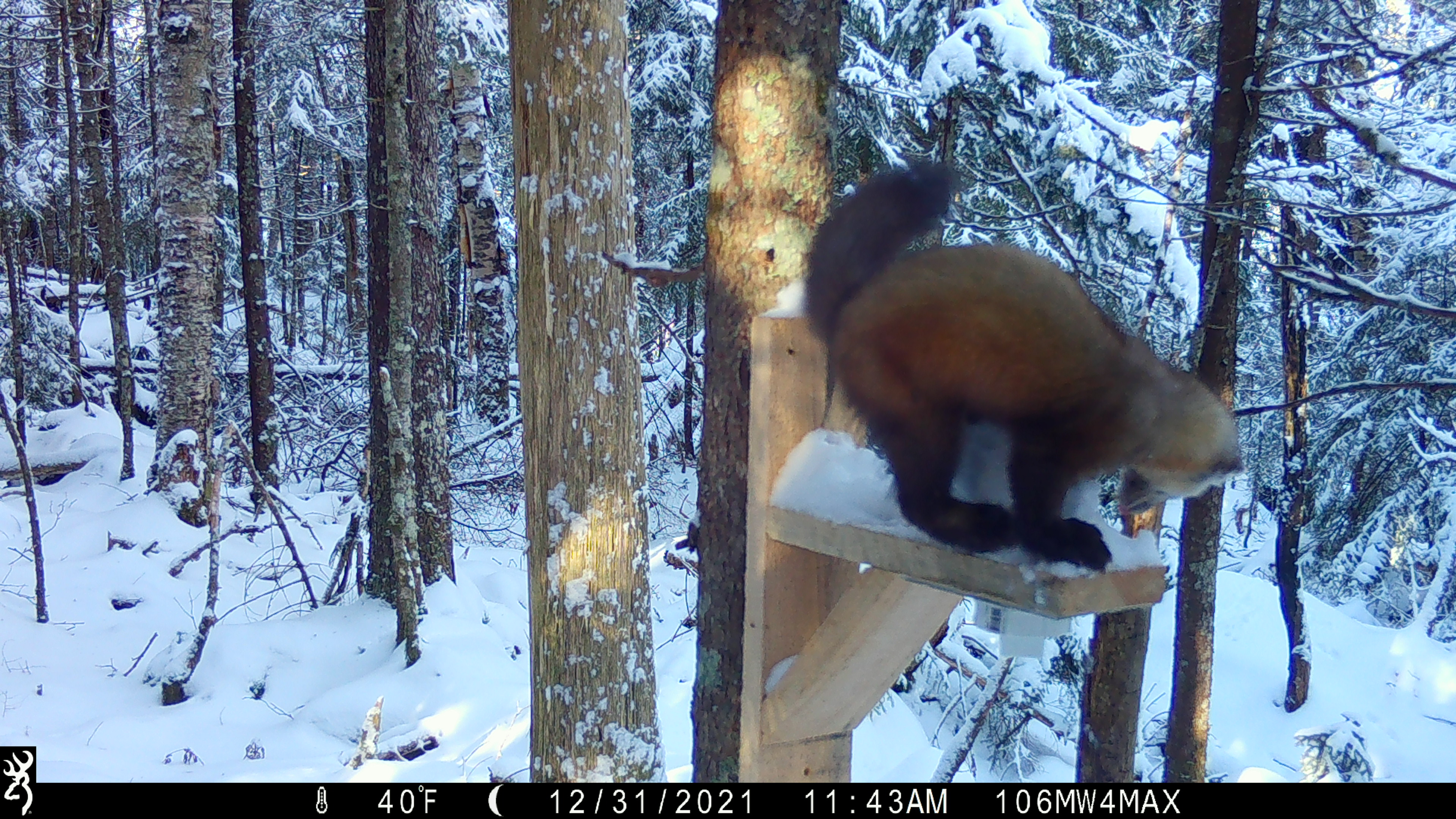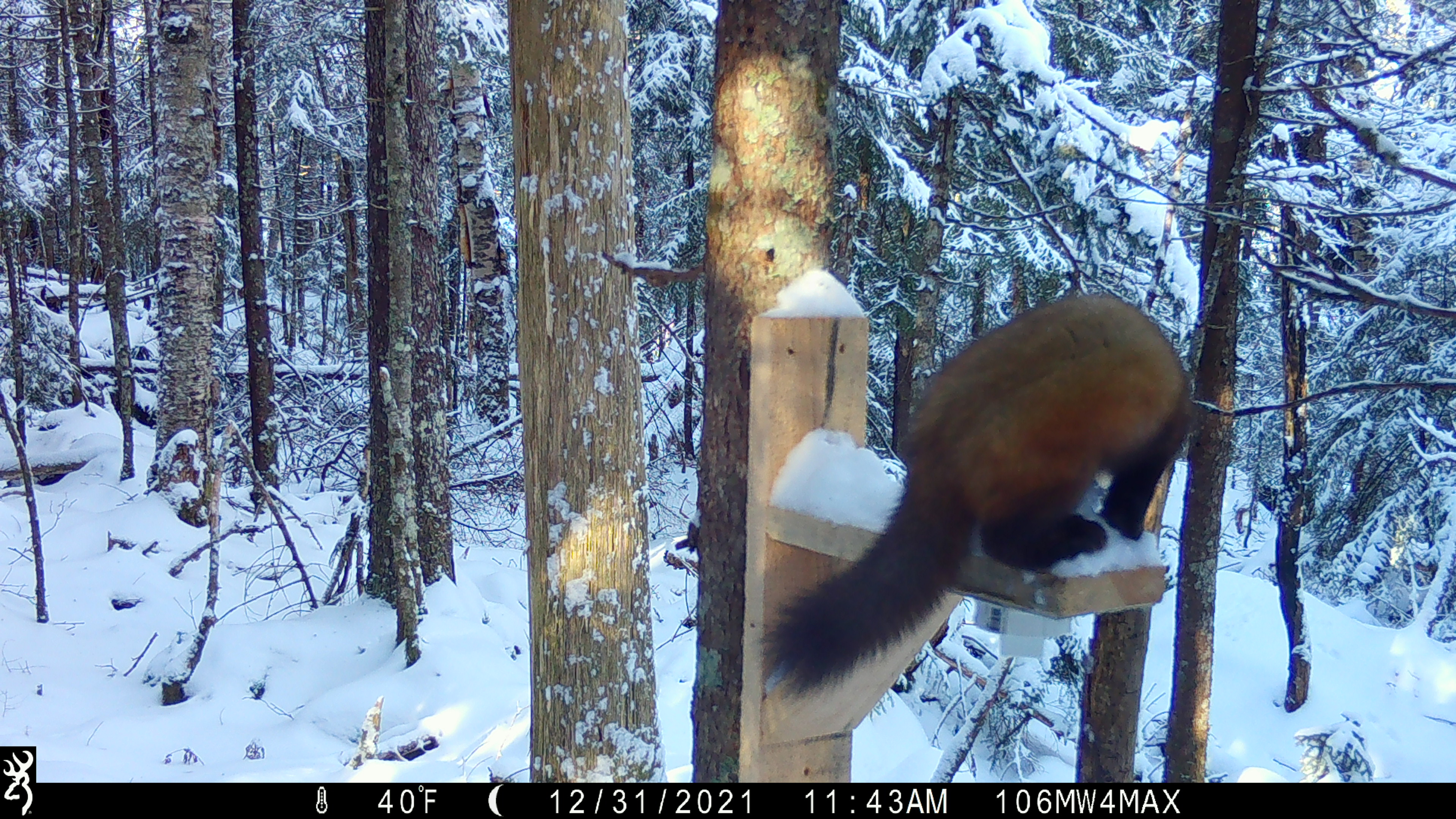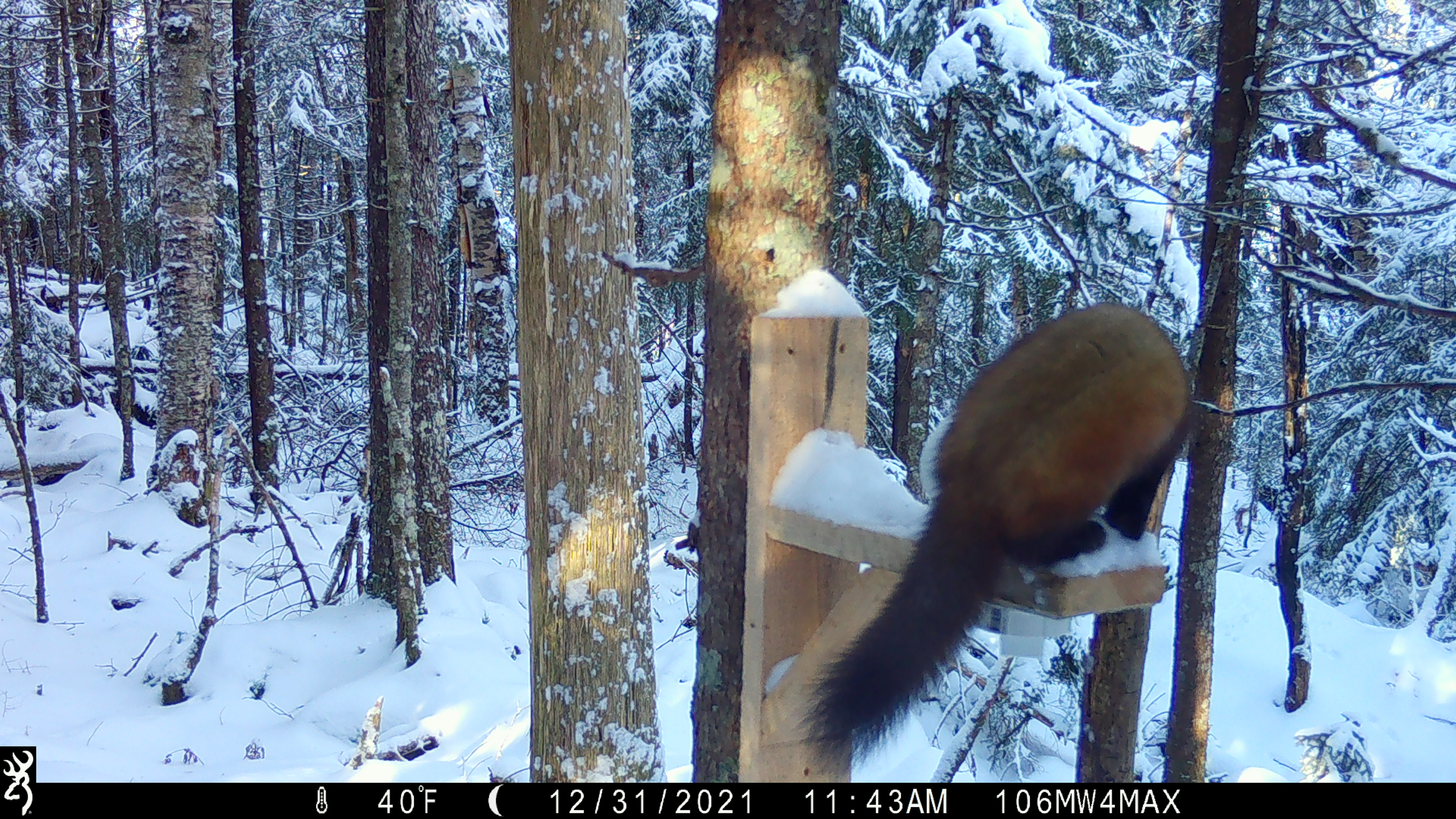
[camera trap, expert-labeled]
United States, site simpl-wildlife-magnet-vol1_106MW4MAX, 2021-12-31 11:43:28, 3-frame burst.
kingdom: Animalia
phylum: Chordata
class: Mammalia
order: Carnivora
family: Mustelidae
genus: Martes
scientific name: Martes americana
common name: american marten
American marten (Martes americana).